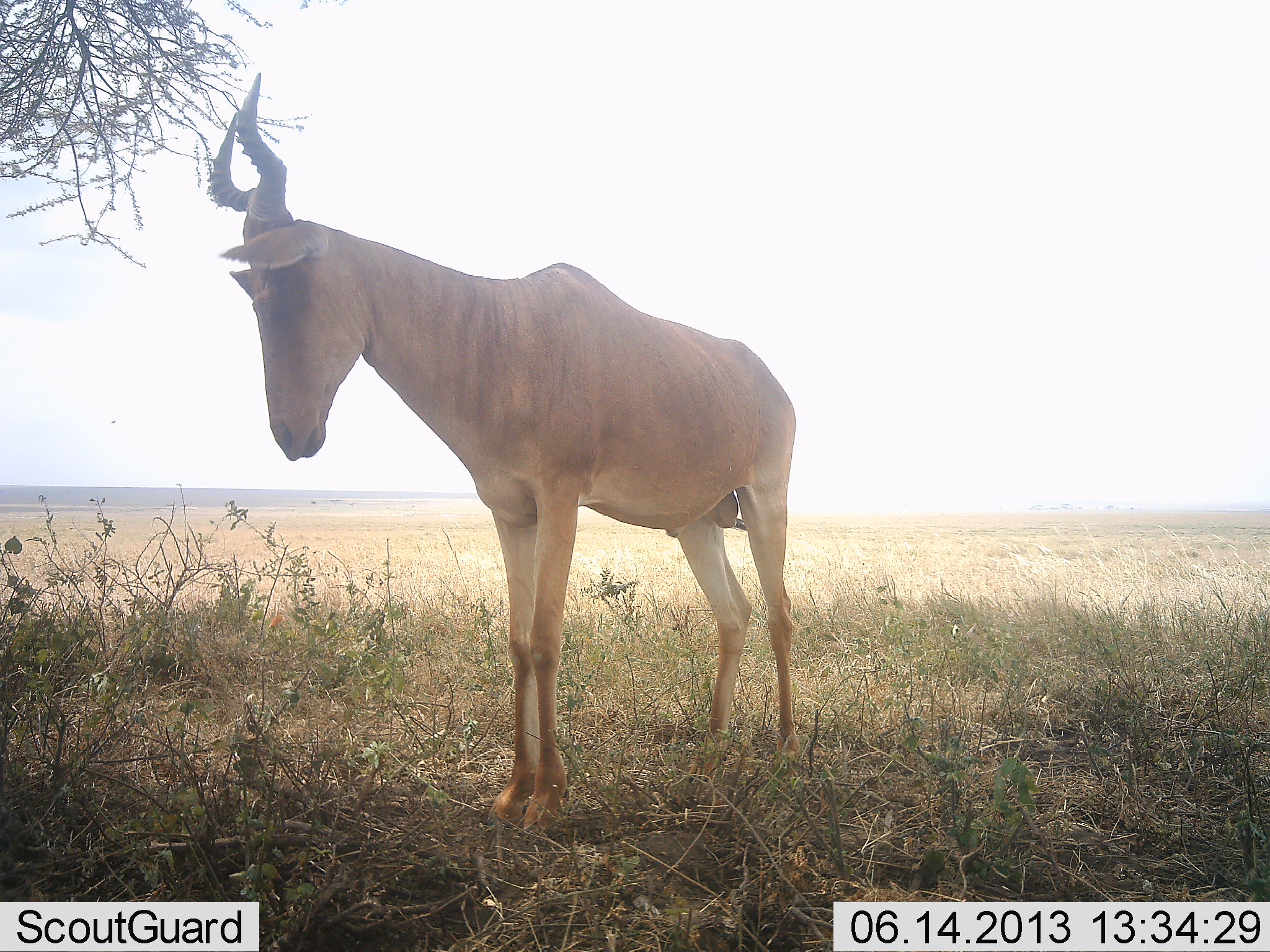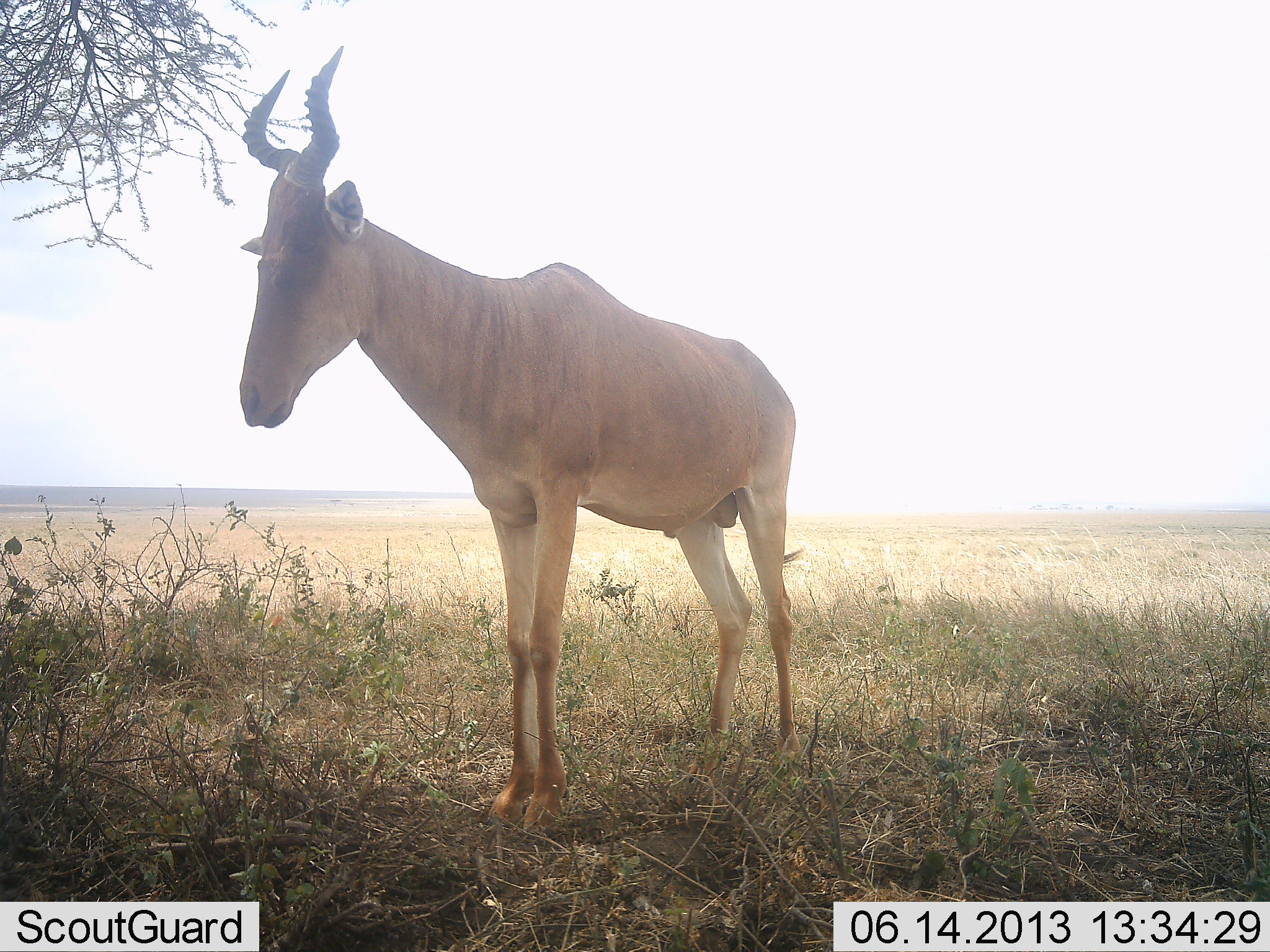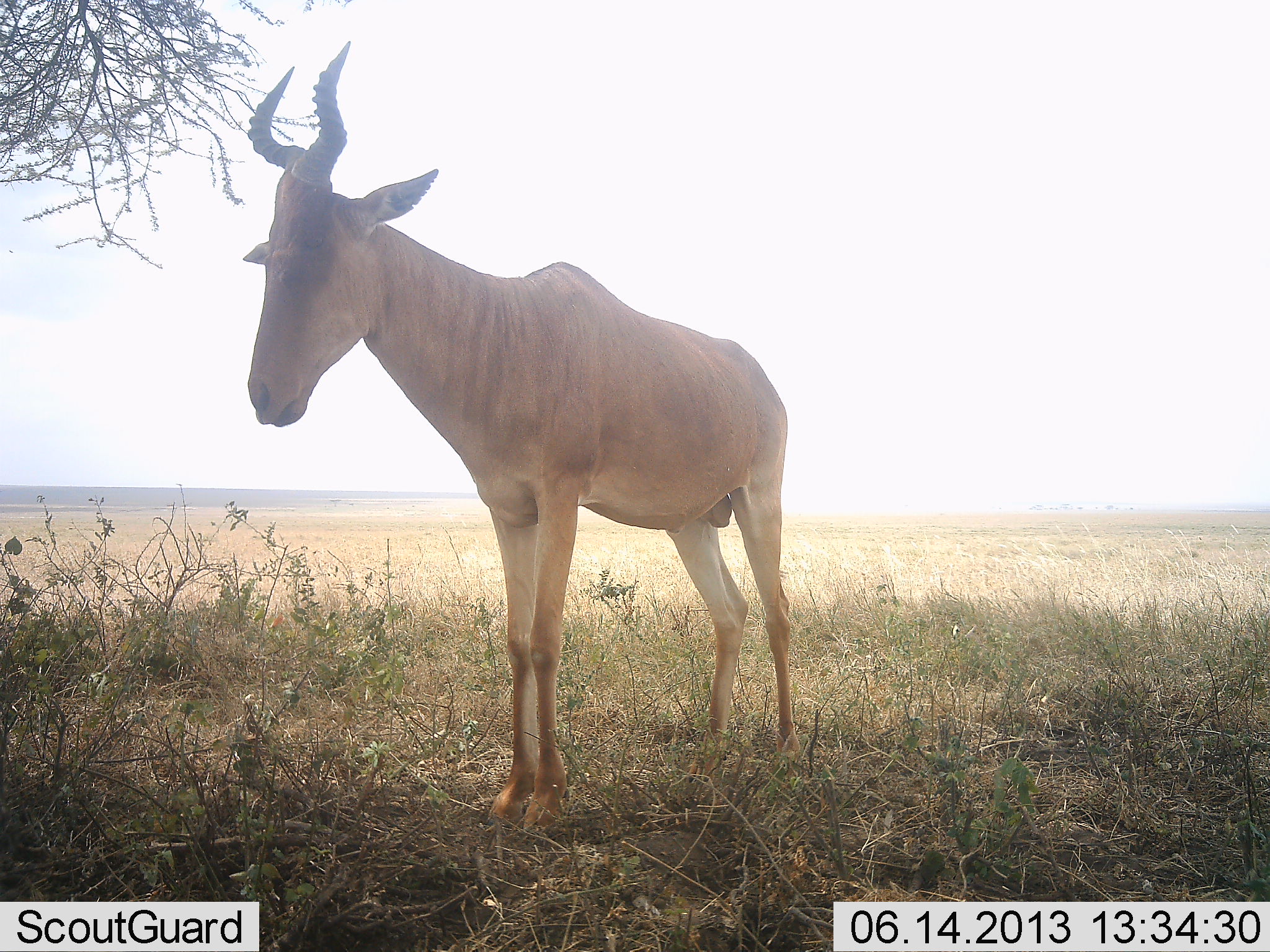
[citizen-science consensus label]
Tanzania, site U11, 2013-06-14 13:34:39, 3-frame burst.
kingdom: Animalia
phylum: Chordata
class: Mammalia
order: Artiodactyla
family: Bovidae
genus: Alcelaphus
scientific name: Alcelaphus buselaphus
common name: hartebeest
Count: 1.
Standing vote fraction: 100%.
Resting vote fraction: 5%.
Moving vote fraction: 0%.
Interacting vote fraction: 0%.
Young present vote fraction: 0%.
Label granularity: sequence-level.